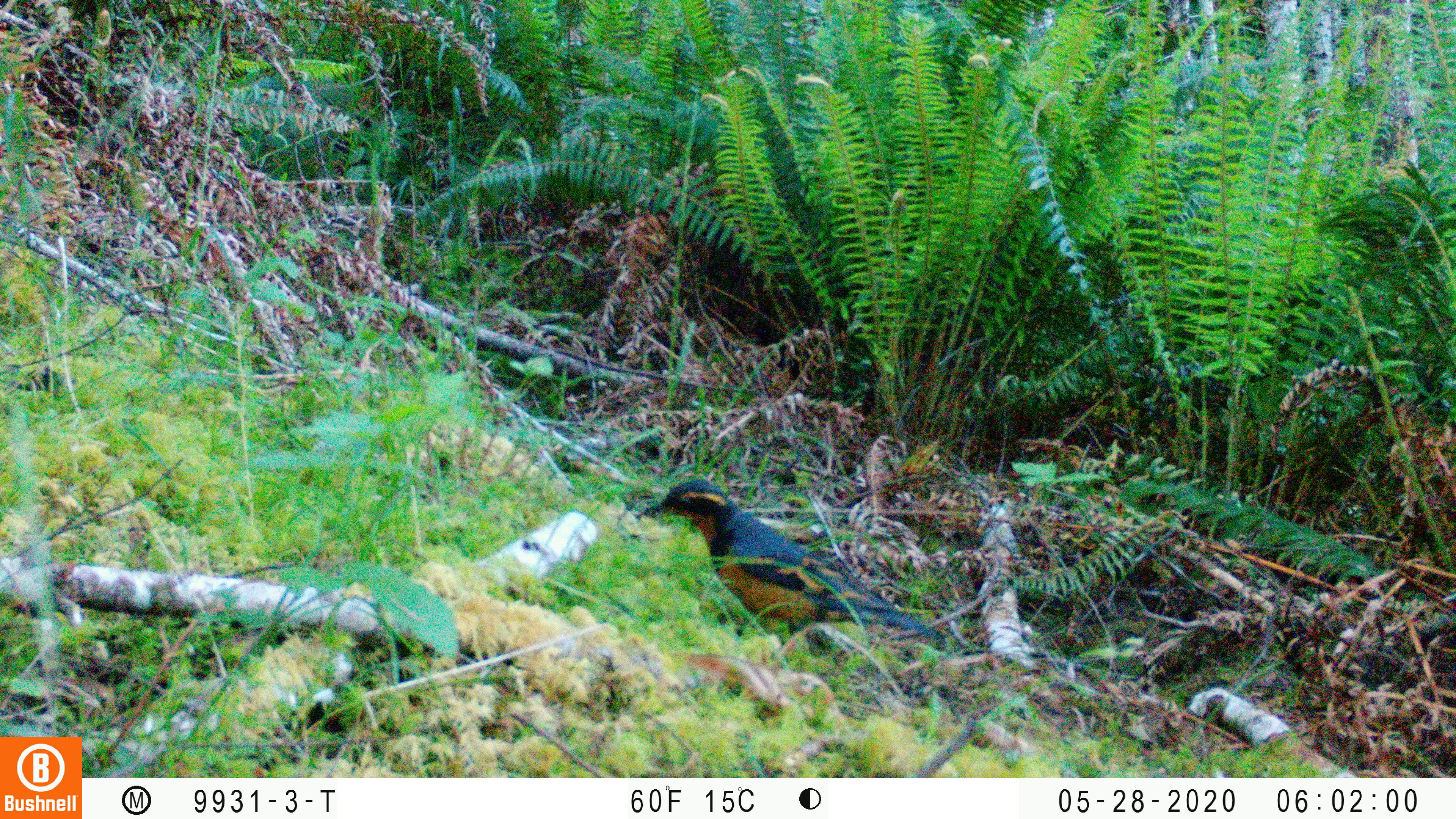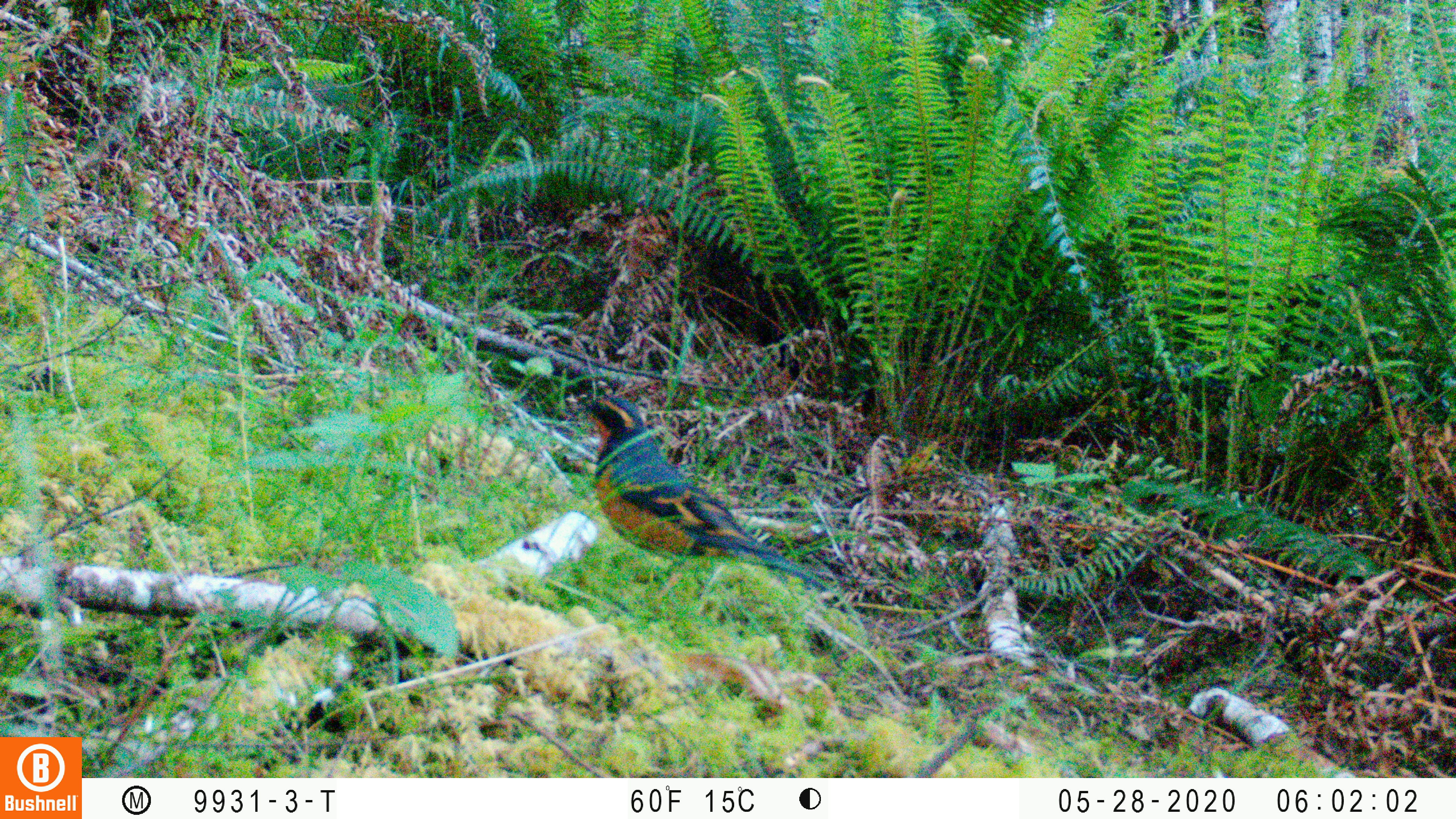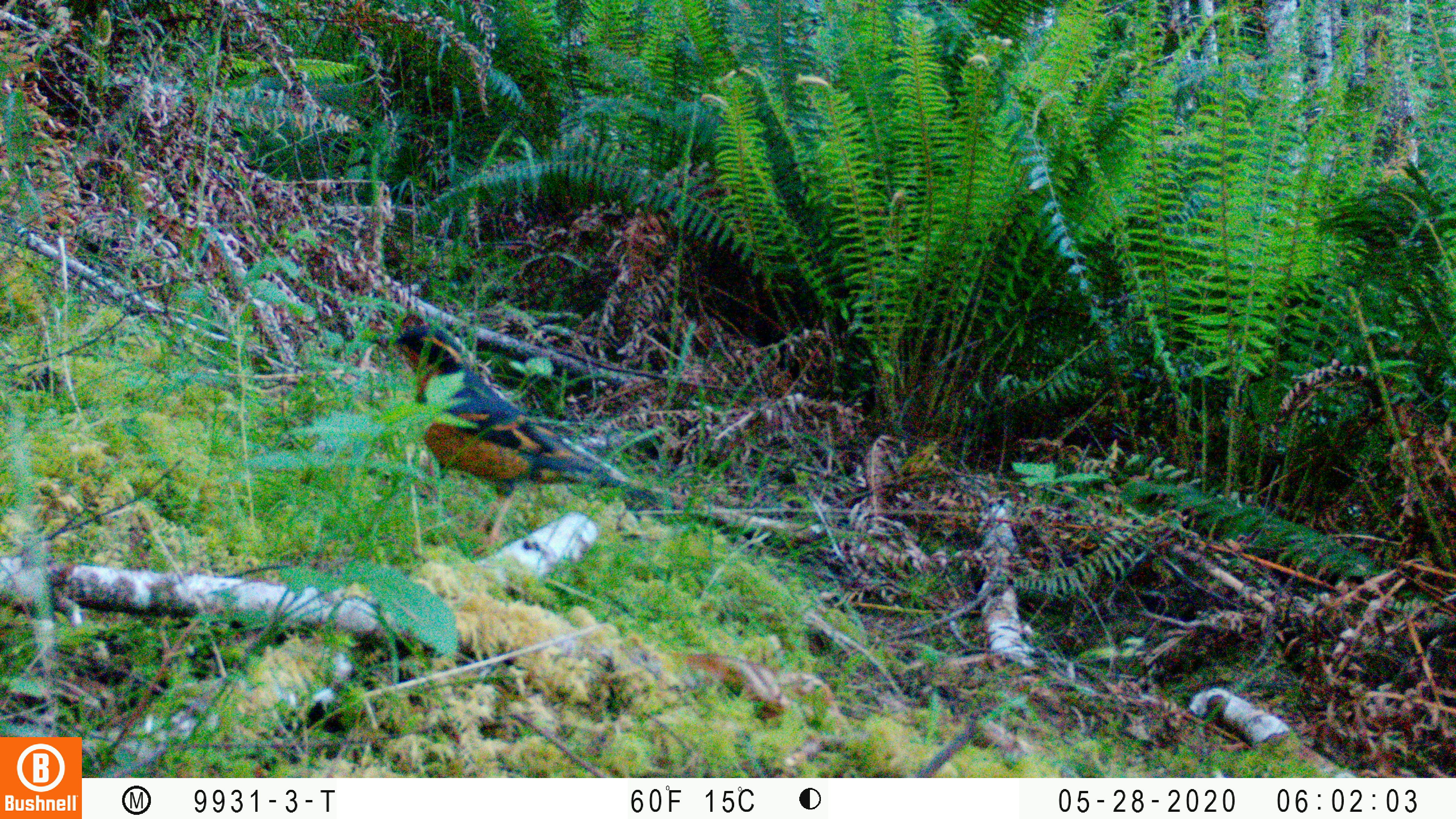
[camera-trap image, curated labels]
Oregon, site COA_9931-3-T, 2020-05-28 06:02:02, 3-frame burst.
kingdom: Animalia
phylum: Chordata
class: Aves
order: Passeriformes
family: Turdidae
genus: Ixoreus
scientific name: Ixoreus naevius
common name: varied thrush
Varied thrush (Ixoreus naevius).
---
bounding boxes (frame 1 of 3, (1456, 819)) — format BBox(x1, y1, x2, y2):
varied thrush: BBox(637, 474, 932, 654)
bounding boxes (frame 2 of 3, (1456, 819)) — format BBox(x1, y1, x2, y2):
varied thrush: BBox(571, 389, 820, 590)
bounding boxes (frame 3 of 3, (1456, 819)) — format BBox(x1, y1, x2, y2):
varied thrush: BBox(366, 319, 632, 507)